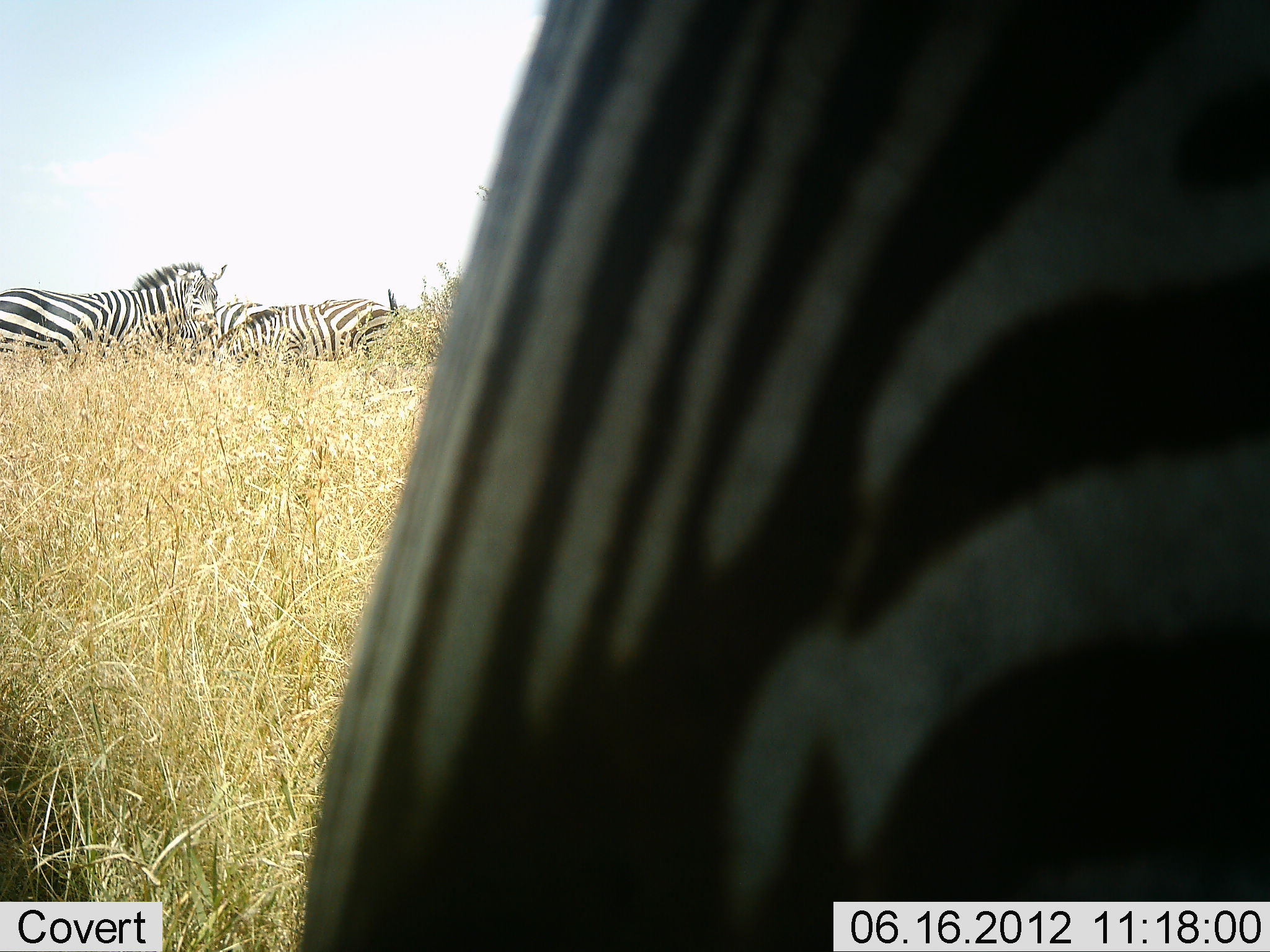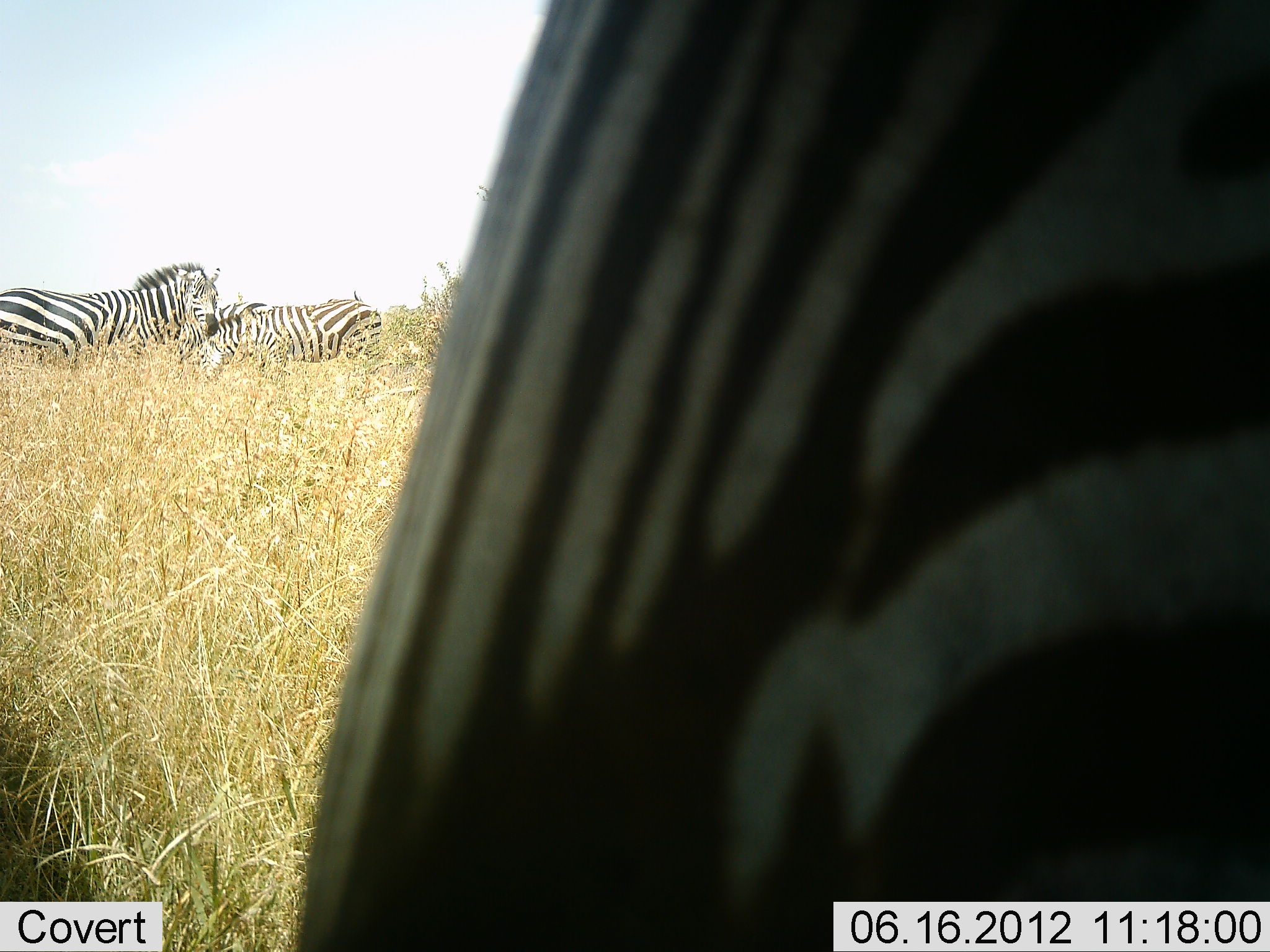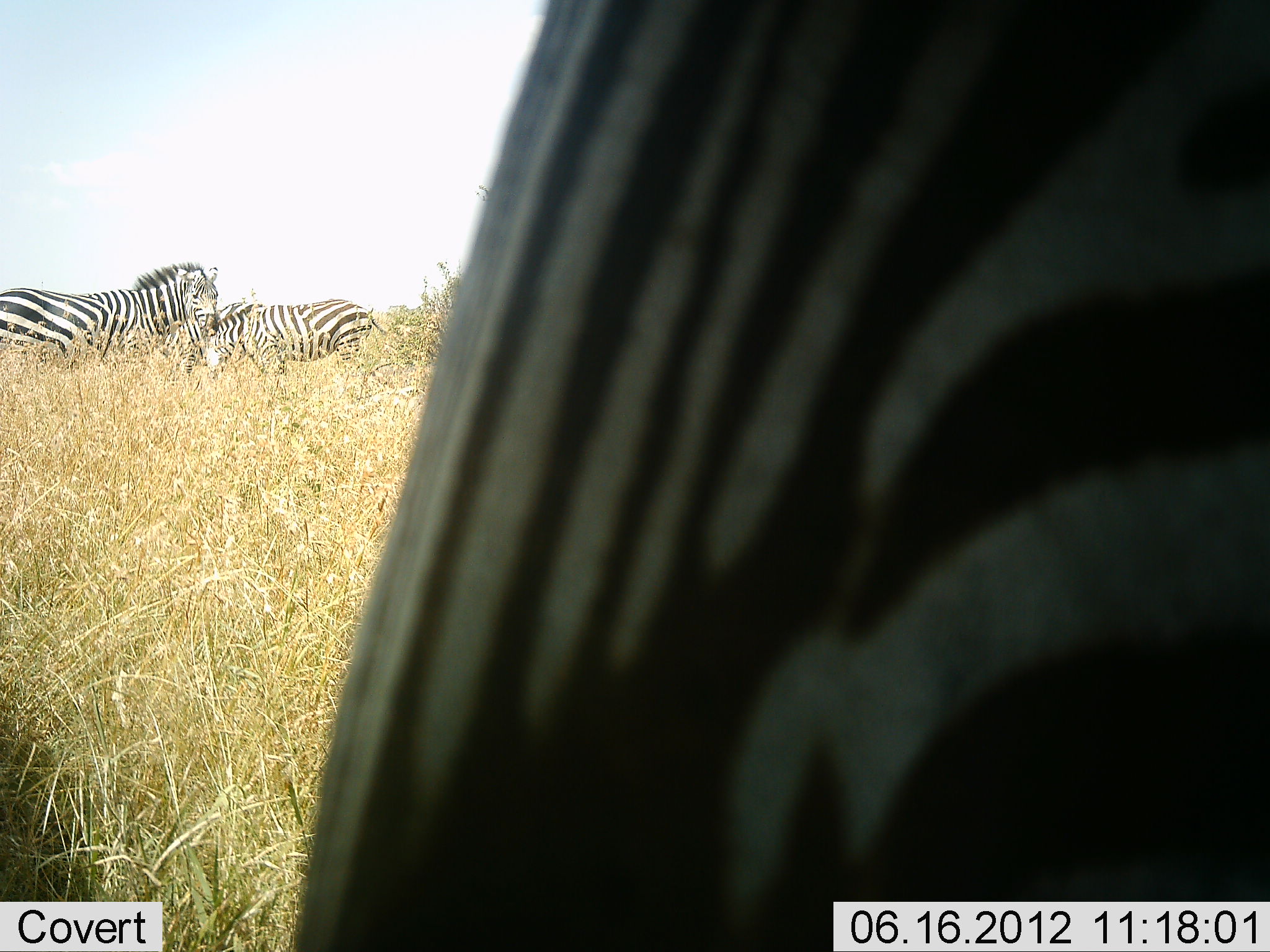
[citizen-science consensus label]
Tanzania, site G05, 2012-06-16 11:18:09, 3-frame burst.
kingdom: Animalia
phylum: Chordata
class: Mammalia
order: Perissodactyla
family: Equidae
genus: Equus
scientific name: Equus quagga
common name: plains zebra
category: zebra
Zebra (plains zebra) (Equus quagga), count 3. Behavior (volunteer vote fractions): standing 100%, resting 10%, moving 10%, interacting 0%. Young present (vote fraction): 0%. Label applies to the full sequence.